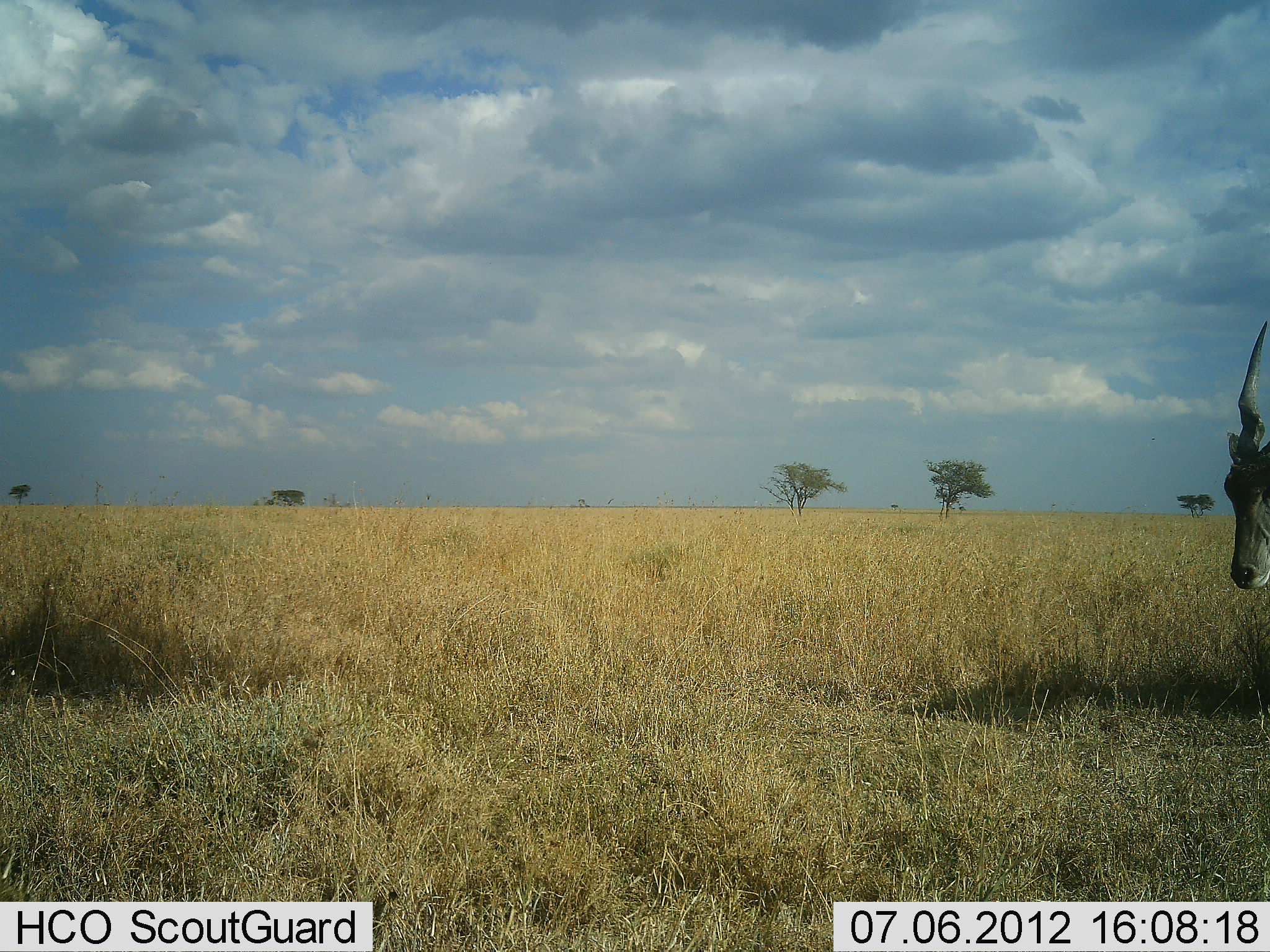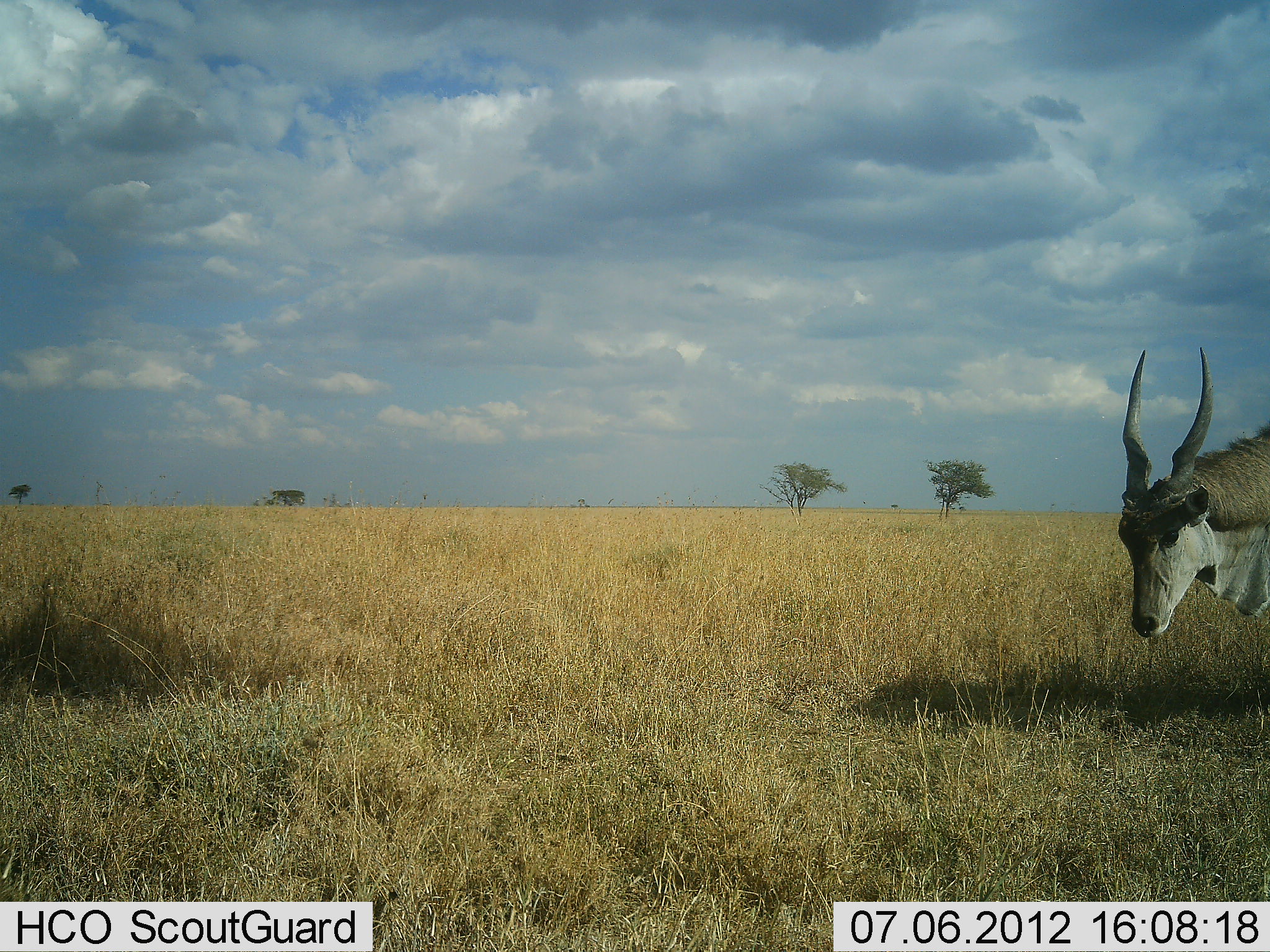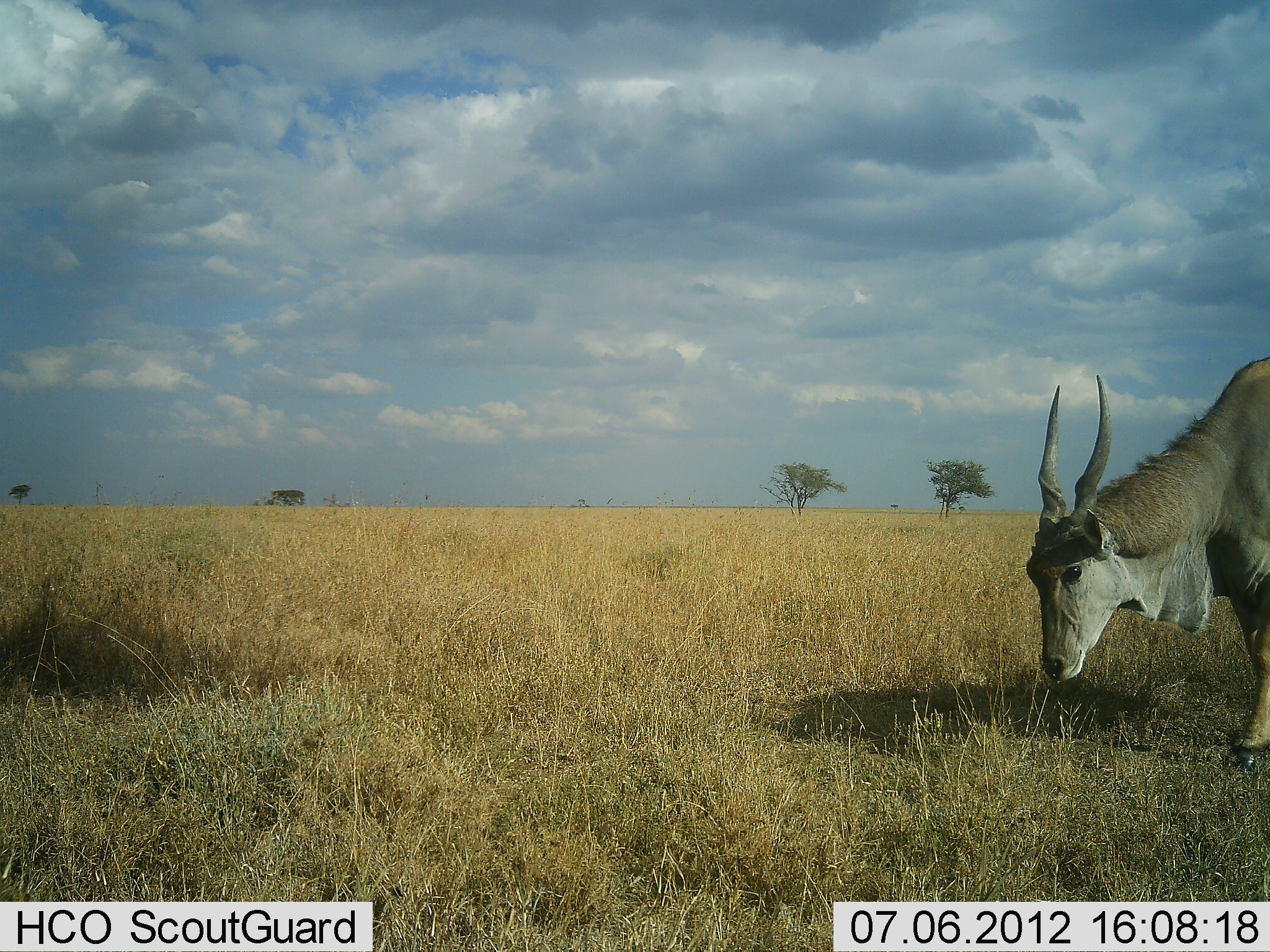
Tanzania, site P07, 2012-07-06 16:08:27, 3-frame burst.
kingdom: Animalia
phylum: Chordata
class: Mammalia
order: Artiodactyla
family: Bovidae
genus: Tragelaphus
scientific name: Tragelaphus oryx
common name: eland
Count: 1.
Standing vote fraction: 0%.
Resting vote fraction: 0%.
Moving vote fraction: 80%.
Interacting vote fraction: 0%.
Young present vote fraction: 0%.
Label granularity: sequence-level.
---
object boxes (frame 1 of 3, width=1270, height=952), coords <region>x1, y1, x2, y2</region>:
animal: <region>1223, 318, 1268, 595</region>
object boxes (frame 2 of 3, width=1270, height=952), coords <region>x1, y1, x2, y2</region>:
animal: <region>1116, 346, 1270, 641</region>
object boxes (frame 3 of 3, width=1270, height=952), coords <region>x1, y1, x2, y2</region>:
animal: <region>1021, 355, 1270, 778</region>